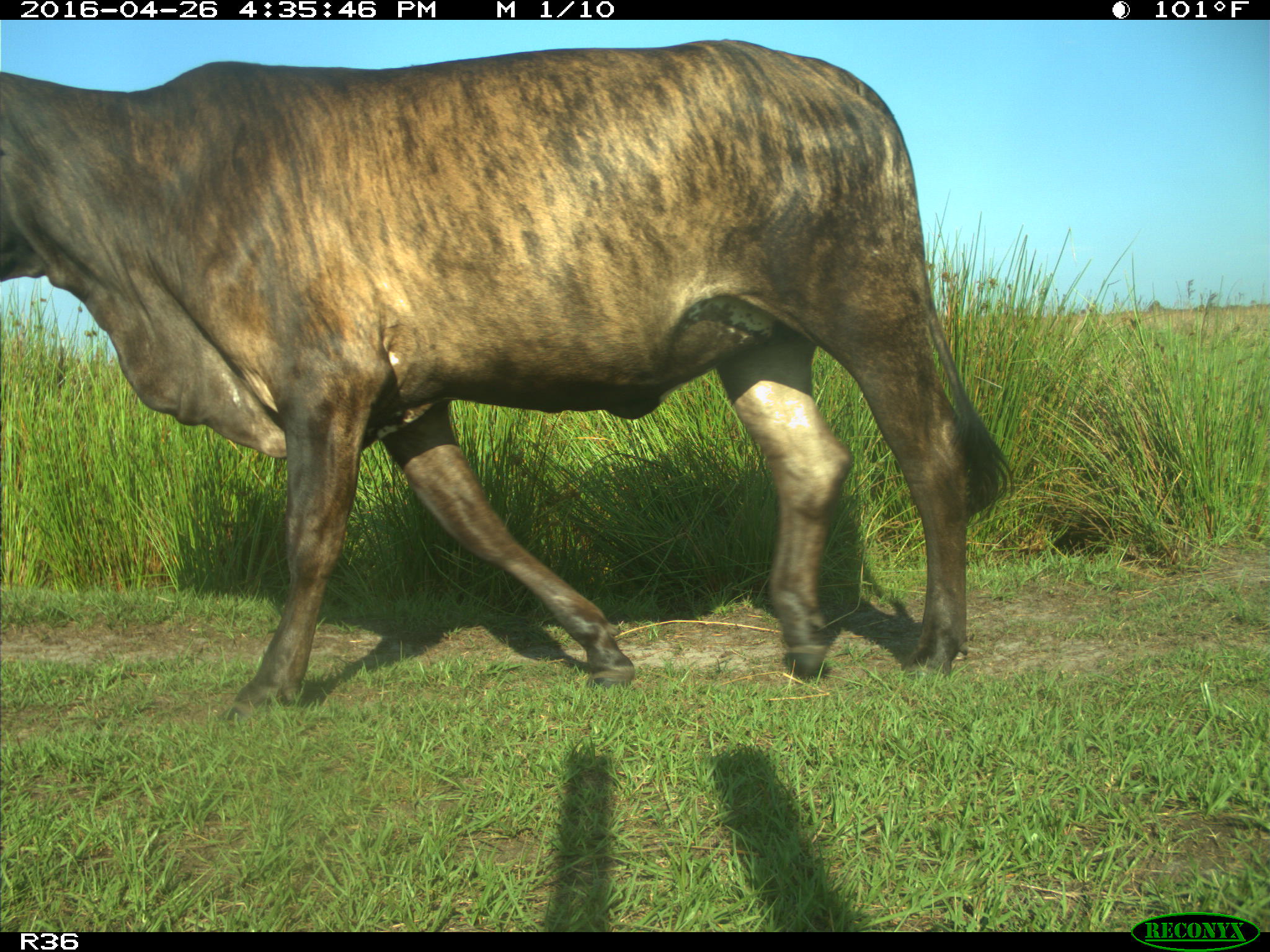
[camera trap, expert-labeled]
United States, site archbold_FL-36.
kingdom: Animalia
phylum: Chordata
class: Mammalia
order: Artiodactyla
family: Bovidae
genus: Bos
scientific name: Bos taurus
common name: domestic cow